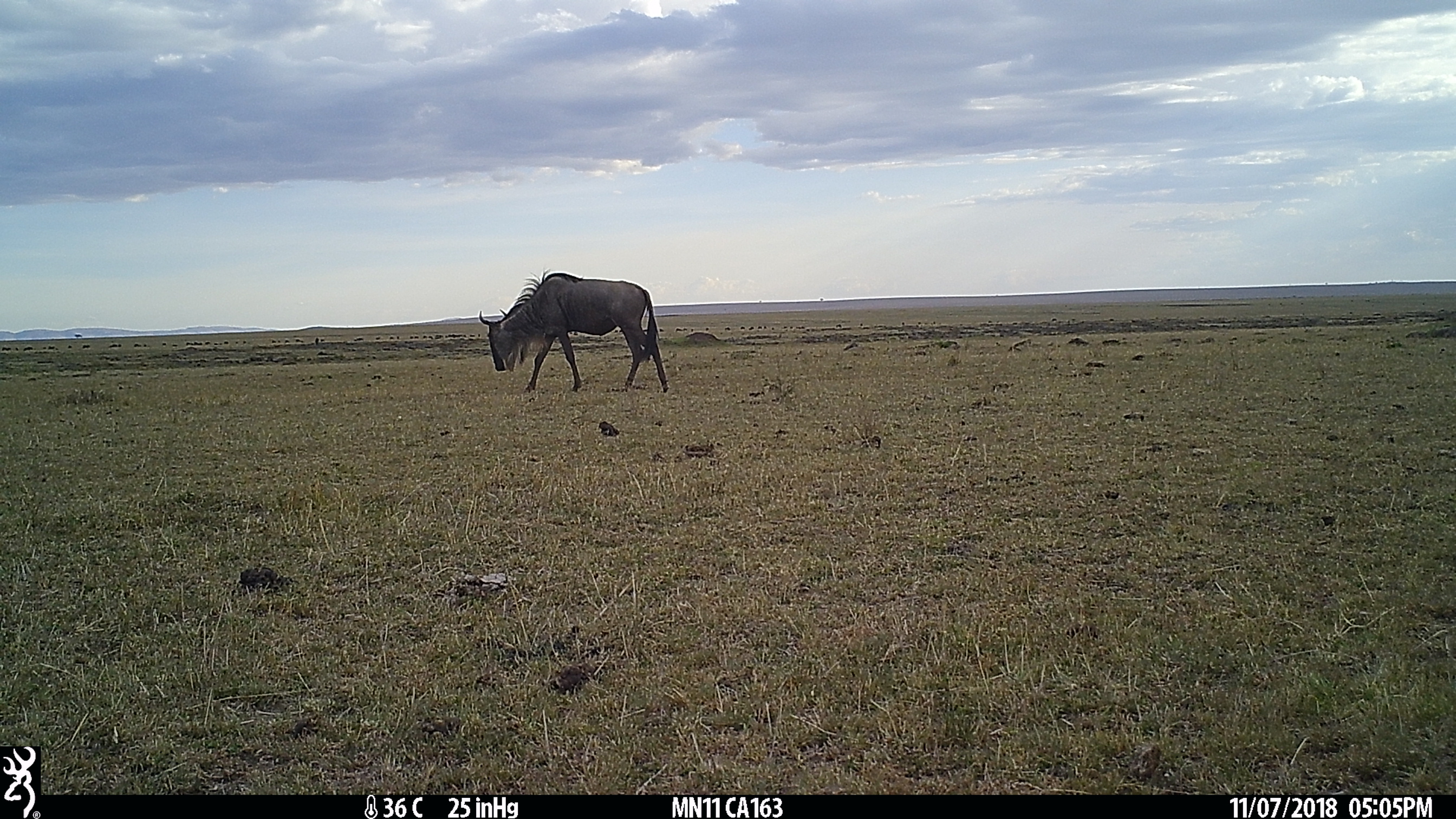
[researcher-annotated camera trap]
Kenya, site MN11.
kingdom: Animalia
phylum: Chordata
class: Mammalia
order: Artiodactyla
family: Bovidae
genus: Connochaetes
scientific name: Connochaetes taurinus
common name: blue wildebeest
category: wildebeest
Wildebeest (blue wildebeest) (Connochaetes taurinus).